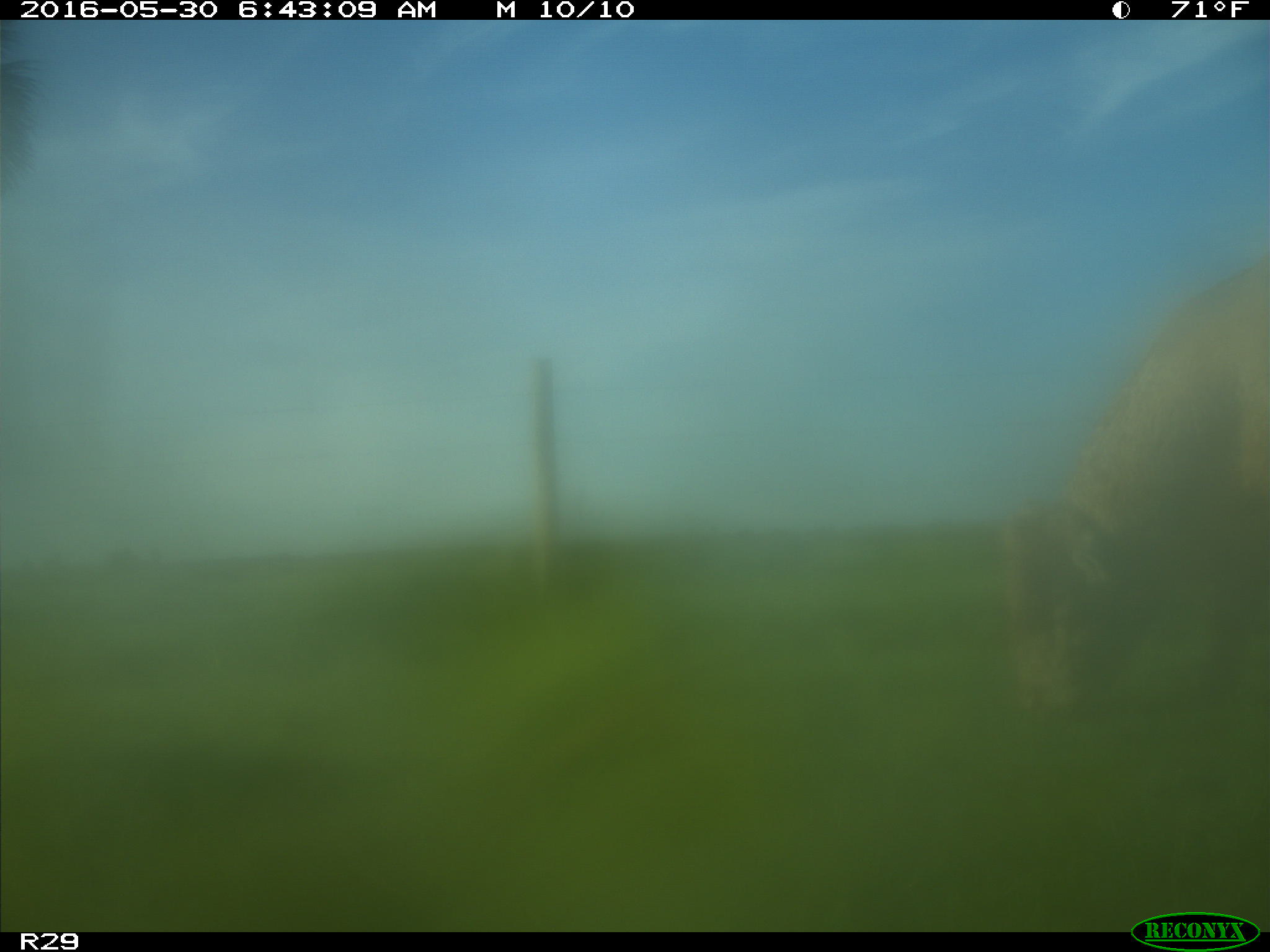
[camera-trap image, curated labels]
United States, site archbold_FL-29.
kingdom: Animalia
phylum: Chordata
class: Mammalia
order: Artiodactyla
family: Bovidae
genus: Bos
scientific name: Bos taurus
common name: domestic cow